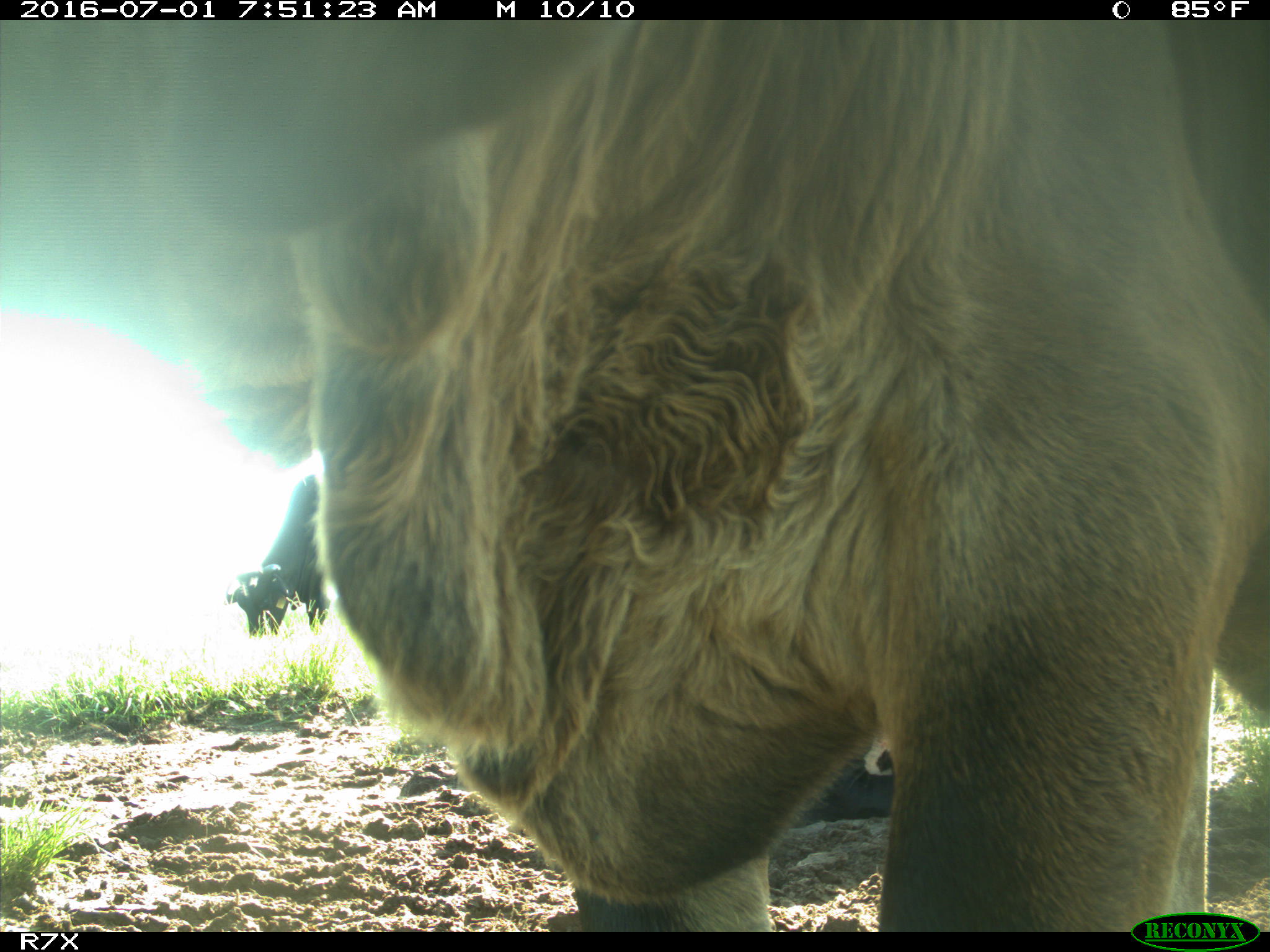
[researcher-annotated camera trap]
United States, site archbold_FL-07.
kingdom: Animalia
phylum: Chordata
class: Mammalia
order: Artiodactyla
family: Bovidae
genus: Bos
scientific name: Bos taurus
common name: domestic cow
Bos taurus (domestic cow).